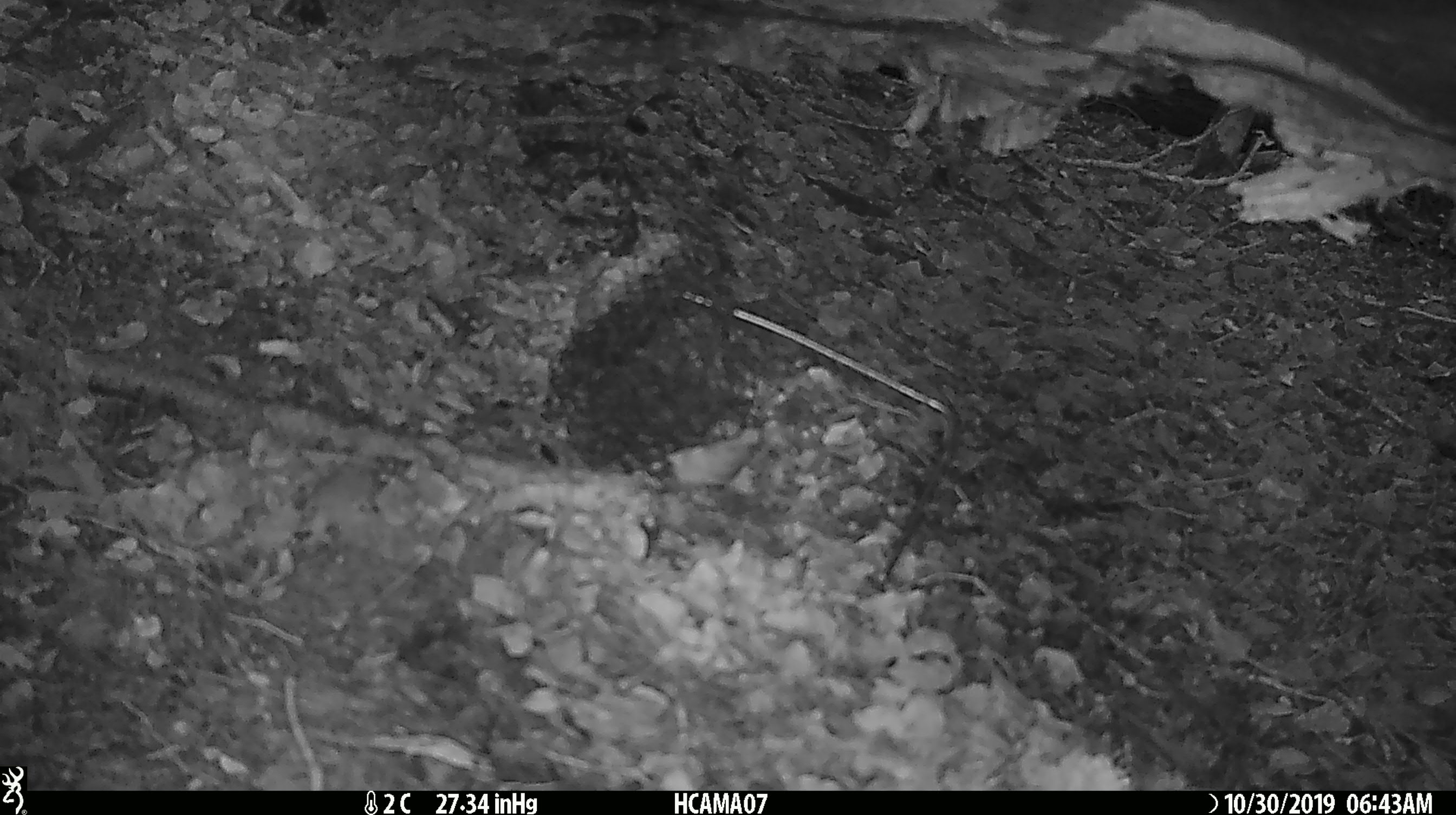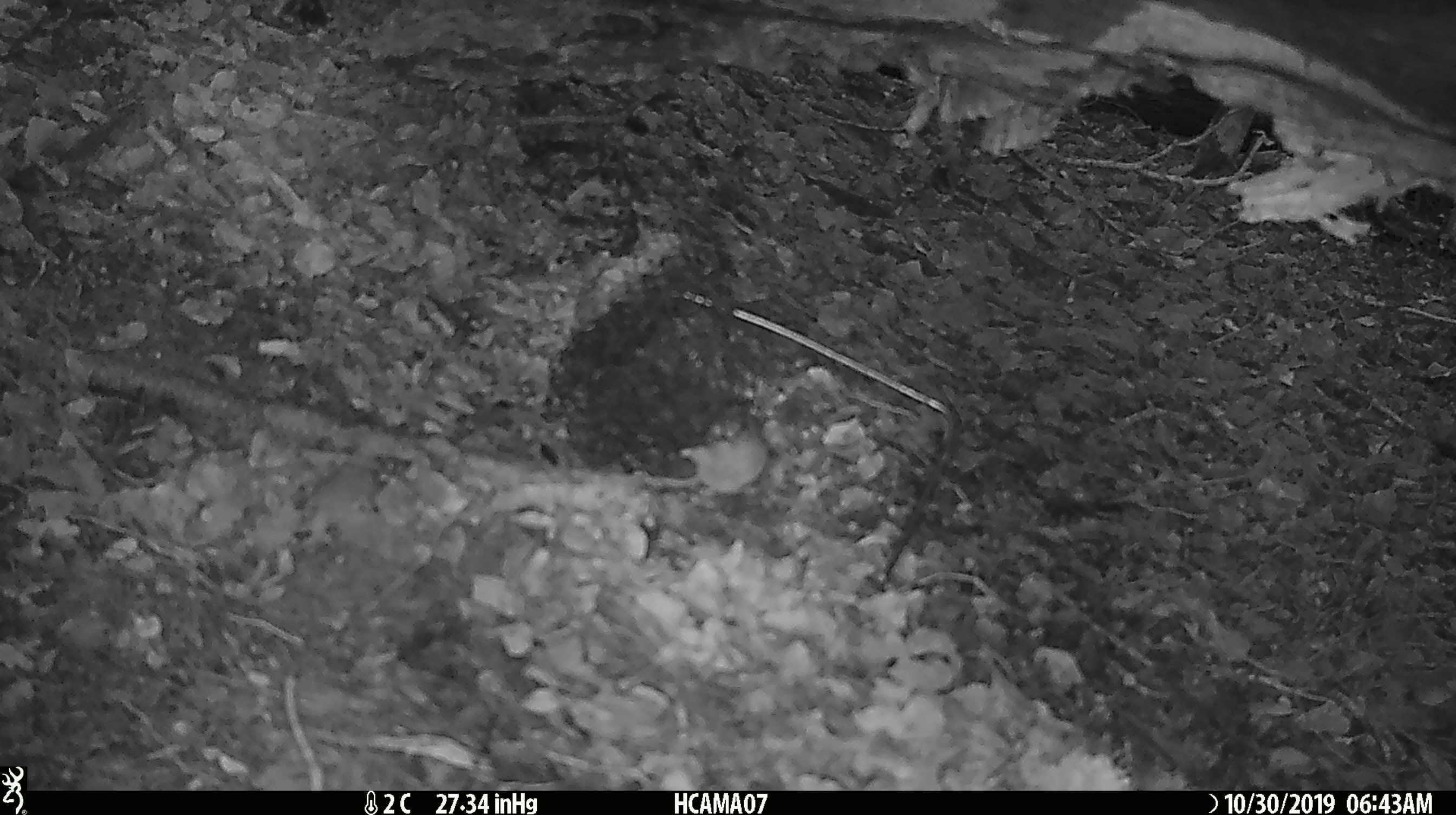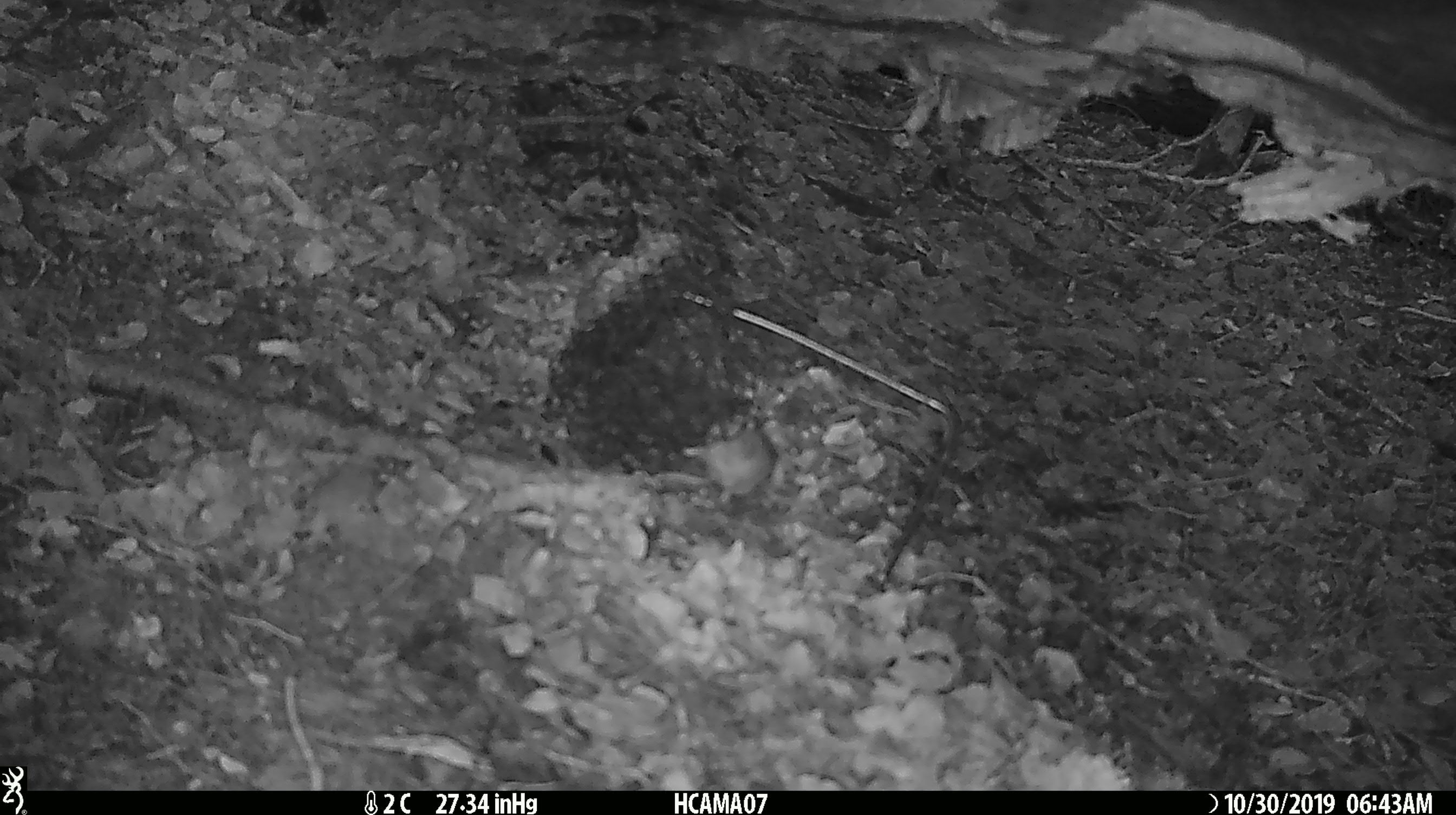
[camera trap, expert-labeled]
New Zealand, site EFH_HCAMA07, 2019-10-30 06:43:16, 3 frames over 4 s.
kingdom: Animalia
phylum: Chordata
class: Mammalia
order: Rodentia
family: Muridae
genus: Mus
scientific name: Mus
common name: mouse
Mouse (Mus).